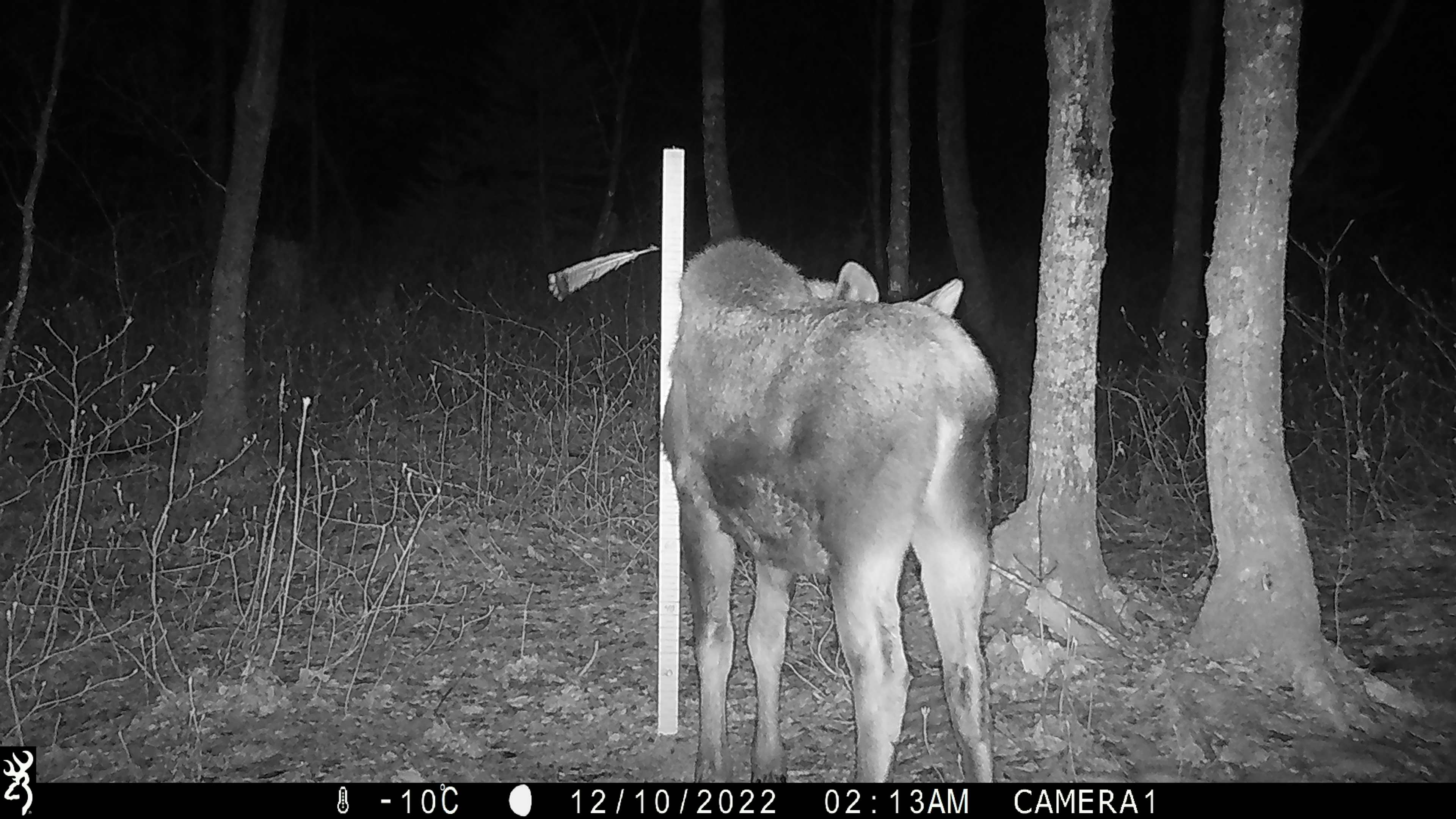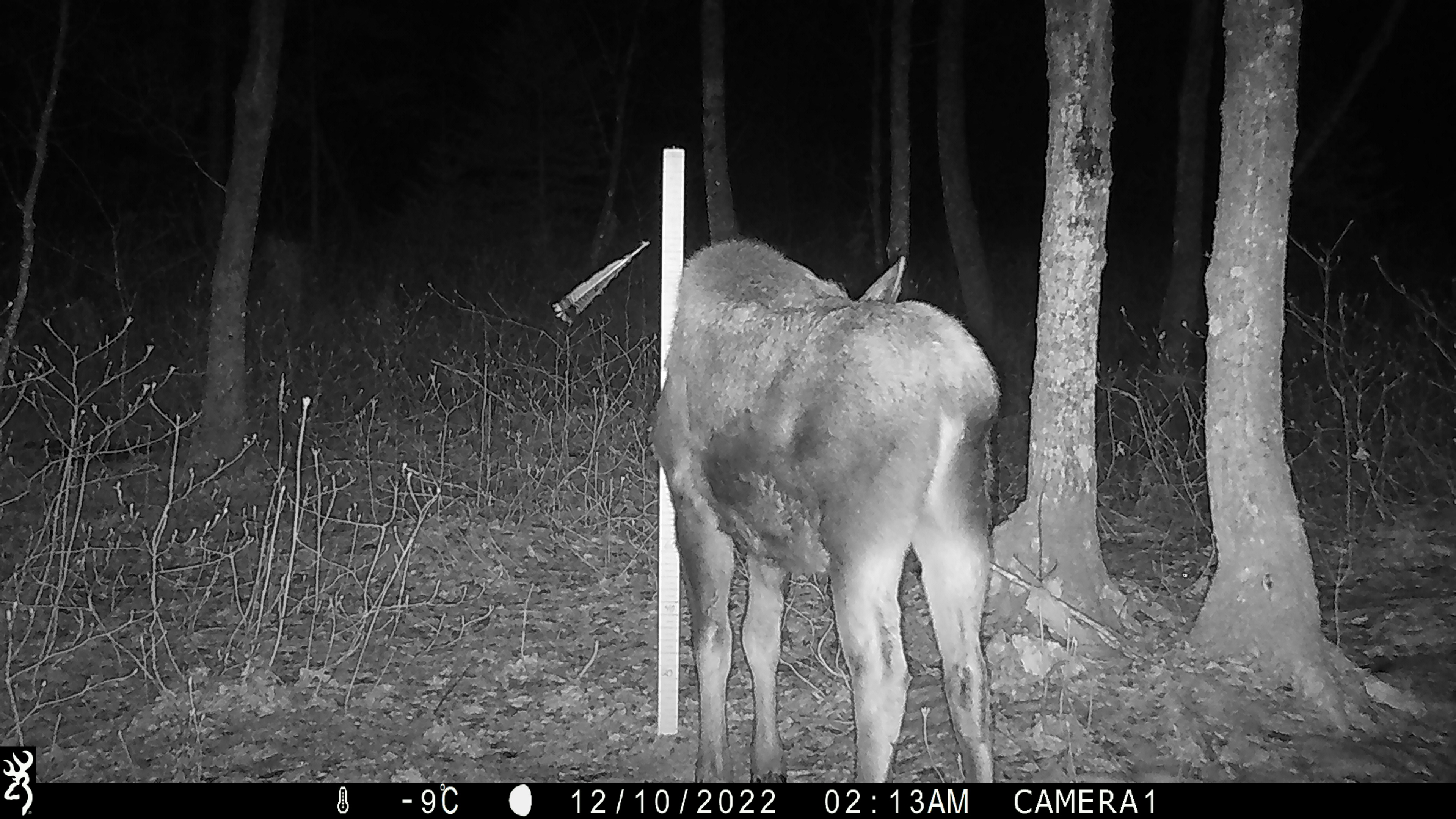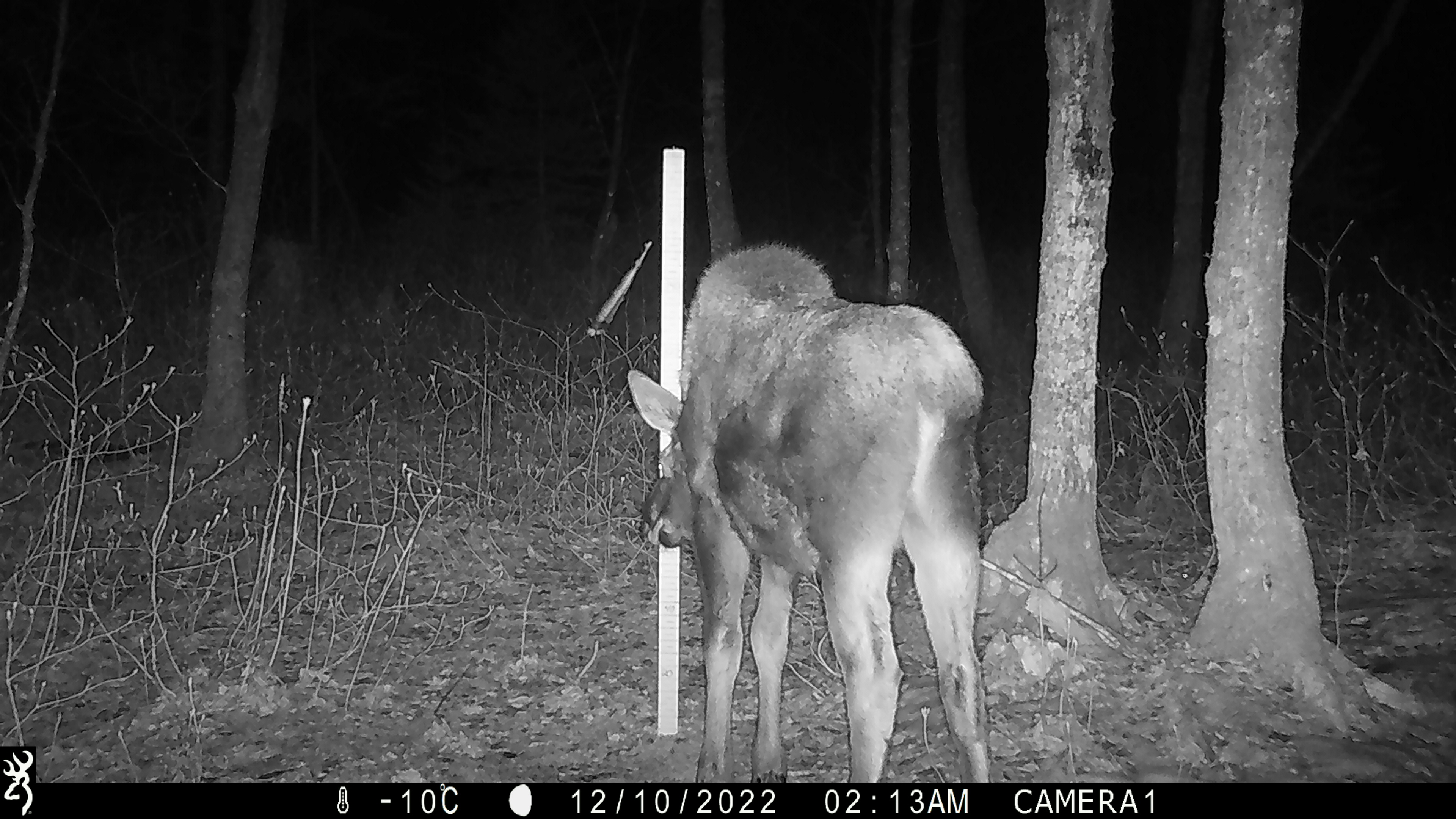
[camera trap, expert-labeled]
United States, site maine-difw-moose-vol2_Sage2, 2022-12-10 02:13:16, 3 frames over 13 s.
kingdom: Animalia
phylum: Chordata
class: Mammalia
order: Artiodactyla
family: Cervidae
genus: Alces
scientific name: Alces alces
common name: moose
Moose (Alces alces).